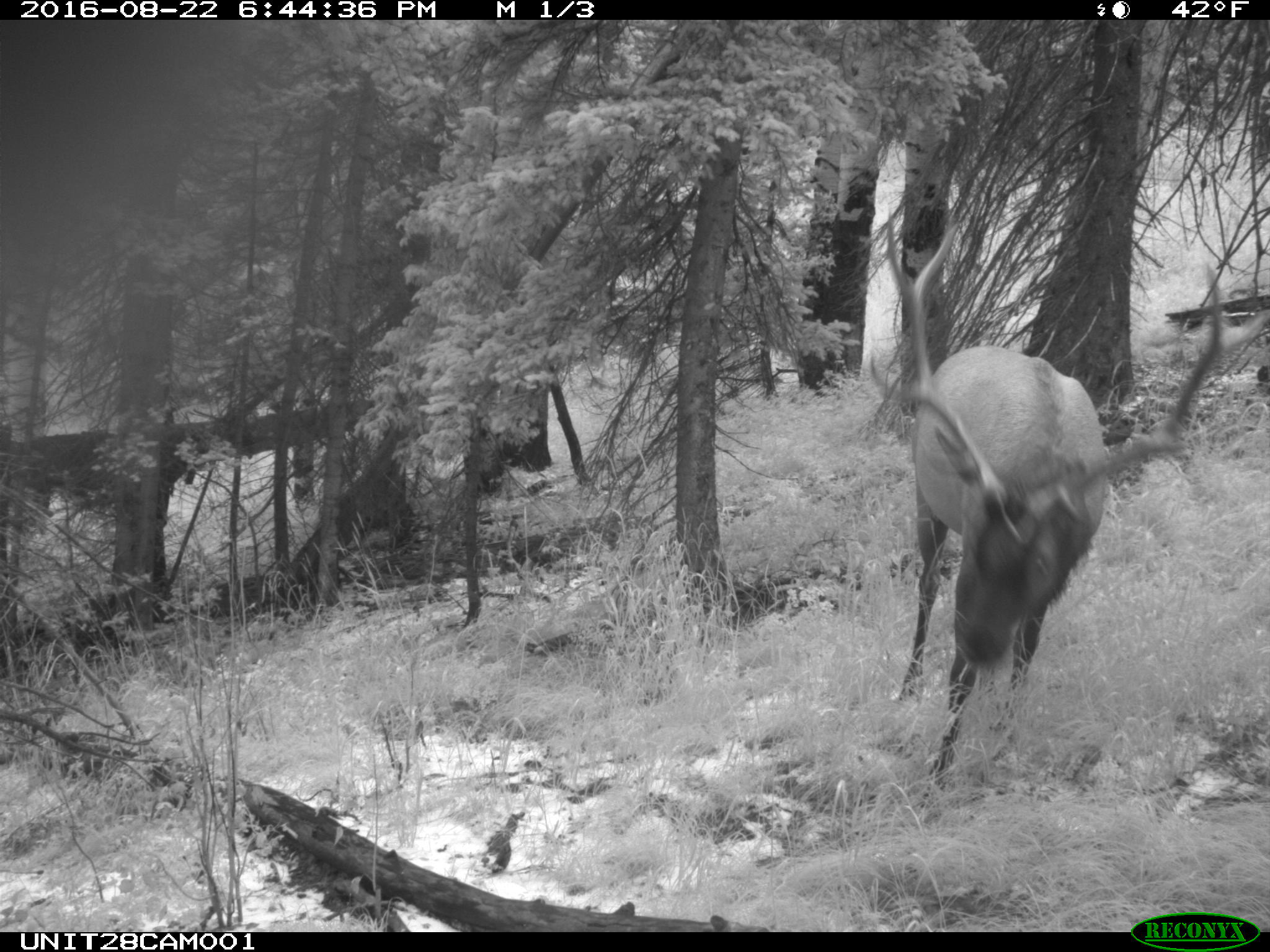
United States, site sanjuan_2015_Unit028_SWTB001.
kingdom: Animalia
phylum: Chordata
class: Mammalia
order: Artiodactyla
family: Cervidae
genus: Cervus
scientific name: Cervus elaphus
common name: red deer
Cervus elaphus (red deer).